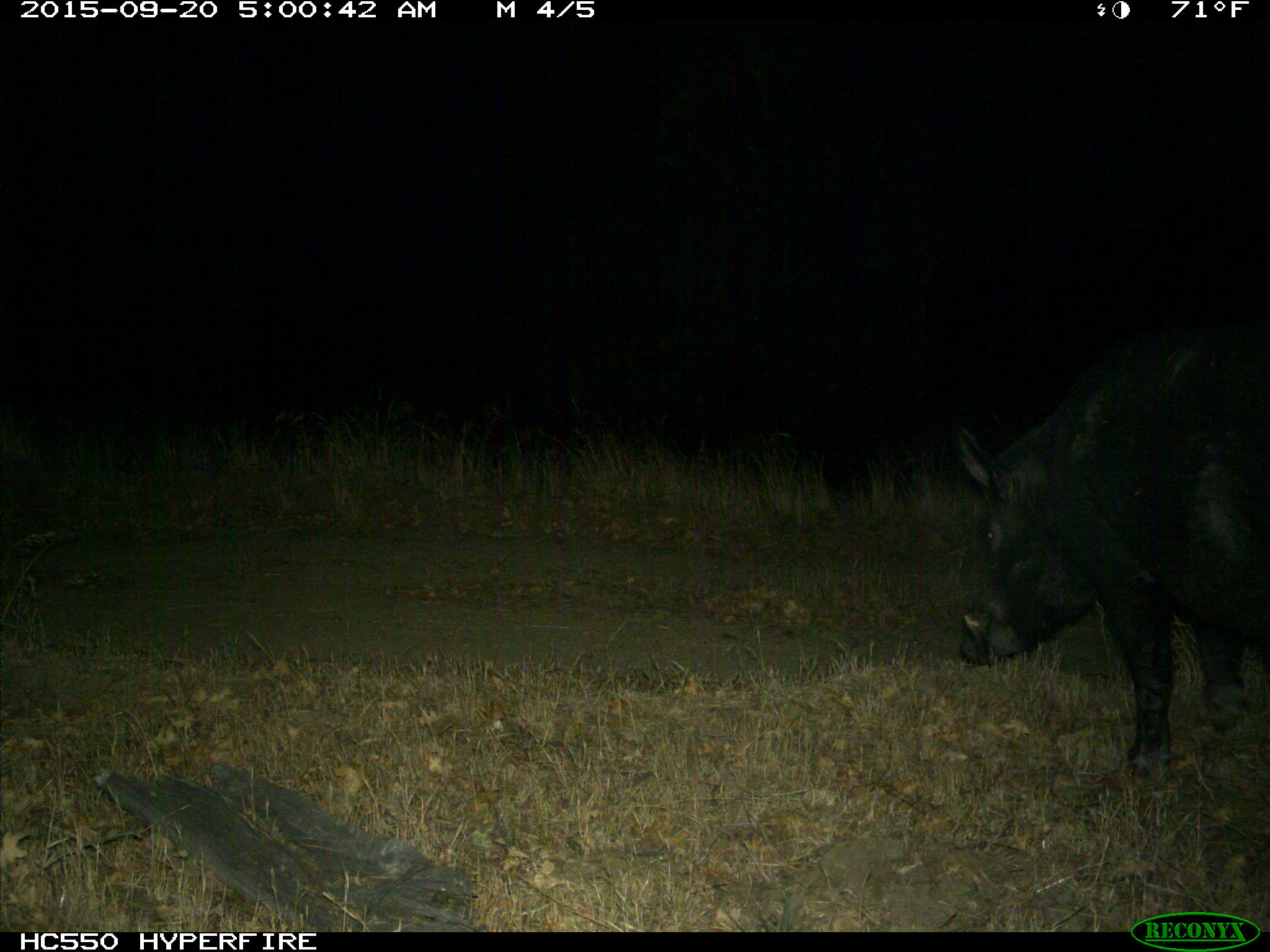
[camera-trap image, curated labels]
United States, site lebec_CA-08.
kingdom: Animalia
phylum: Chordata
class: Mammalia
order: Artiodactyla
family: Suidae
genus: Sus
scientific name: Sus scrofa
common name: wild boar